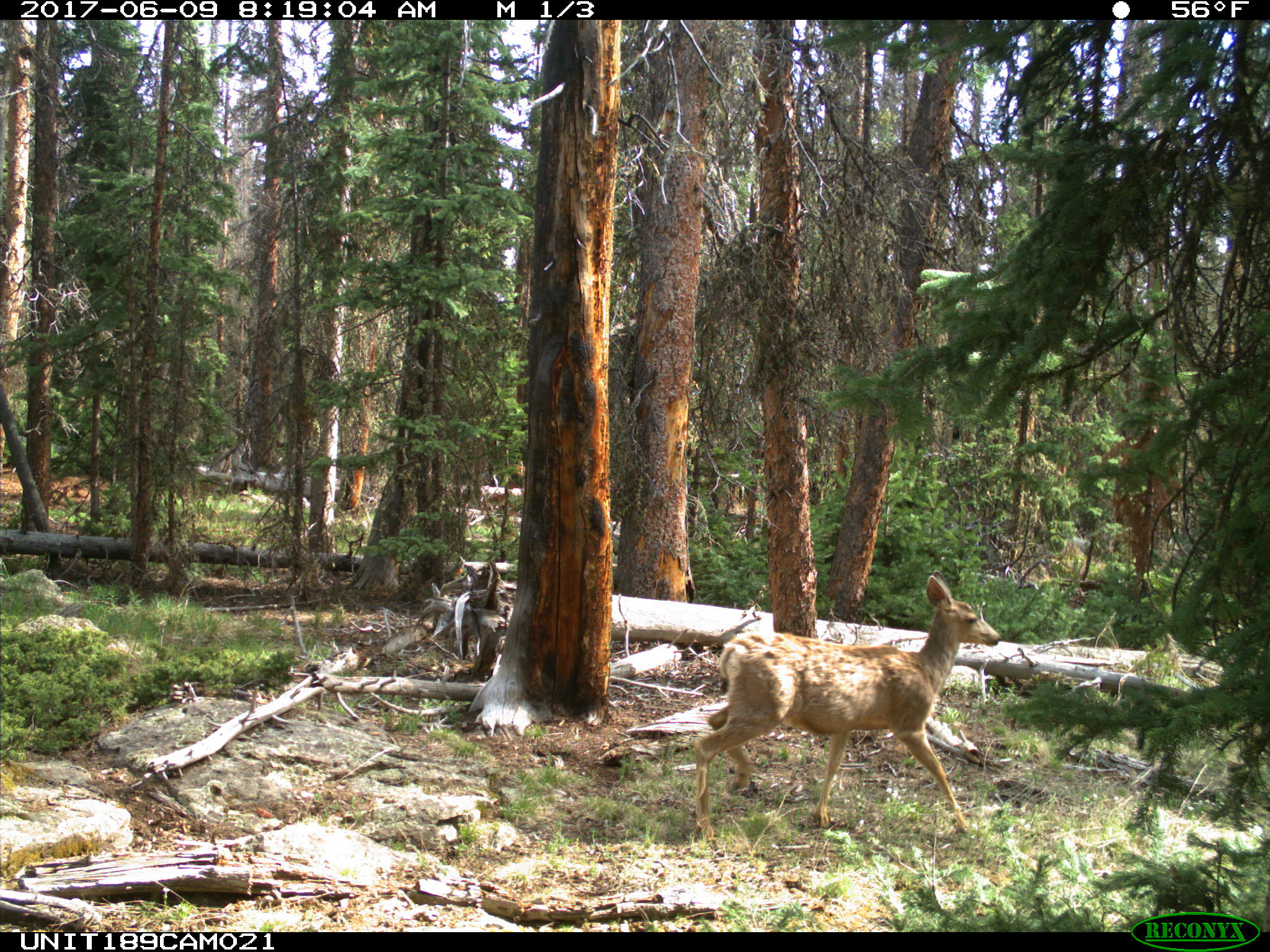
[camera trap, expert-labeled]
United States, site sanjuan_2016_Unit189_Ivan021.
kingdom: Animalia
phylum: Chordata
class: Mammalia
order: Artiodactyla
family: Cervidae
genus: Odocoileus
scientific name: Odocoileus hemionus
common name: mule deer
Odocoileus hemionus (mule deer).